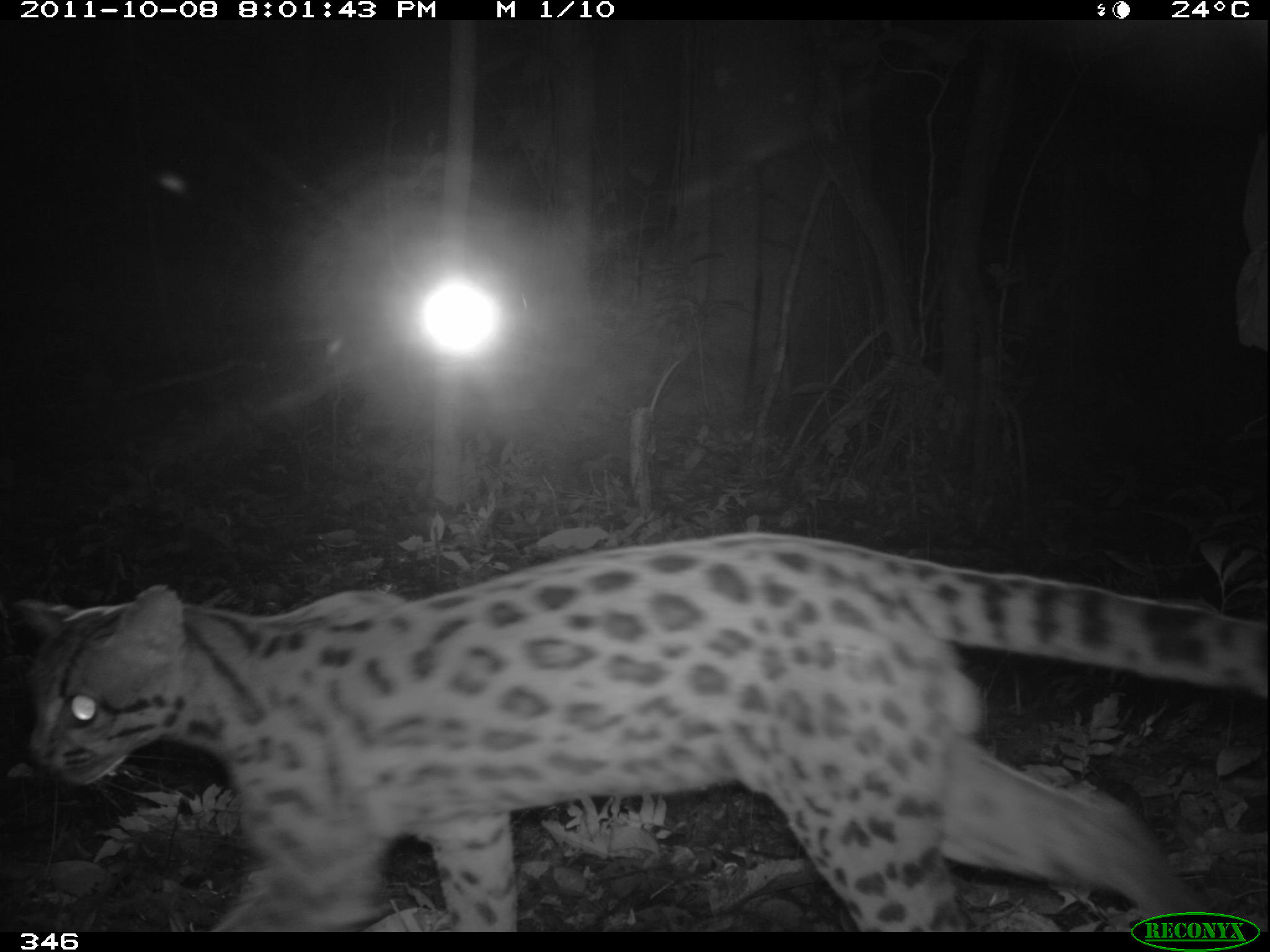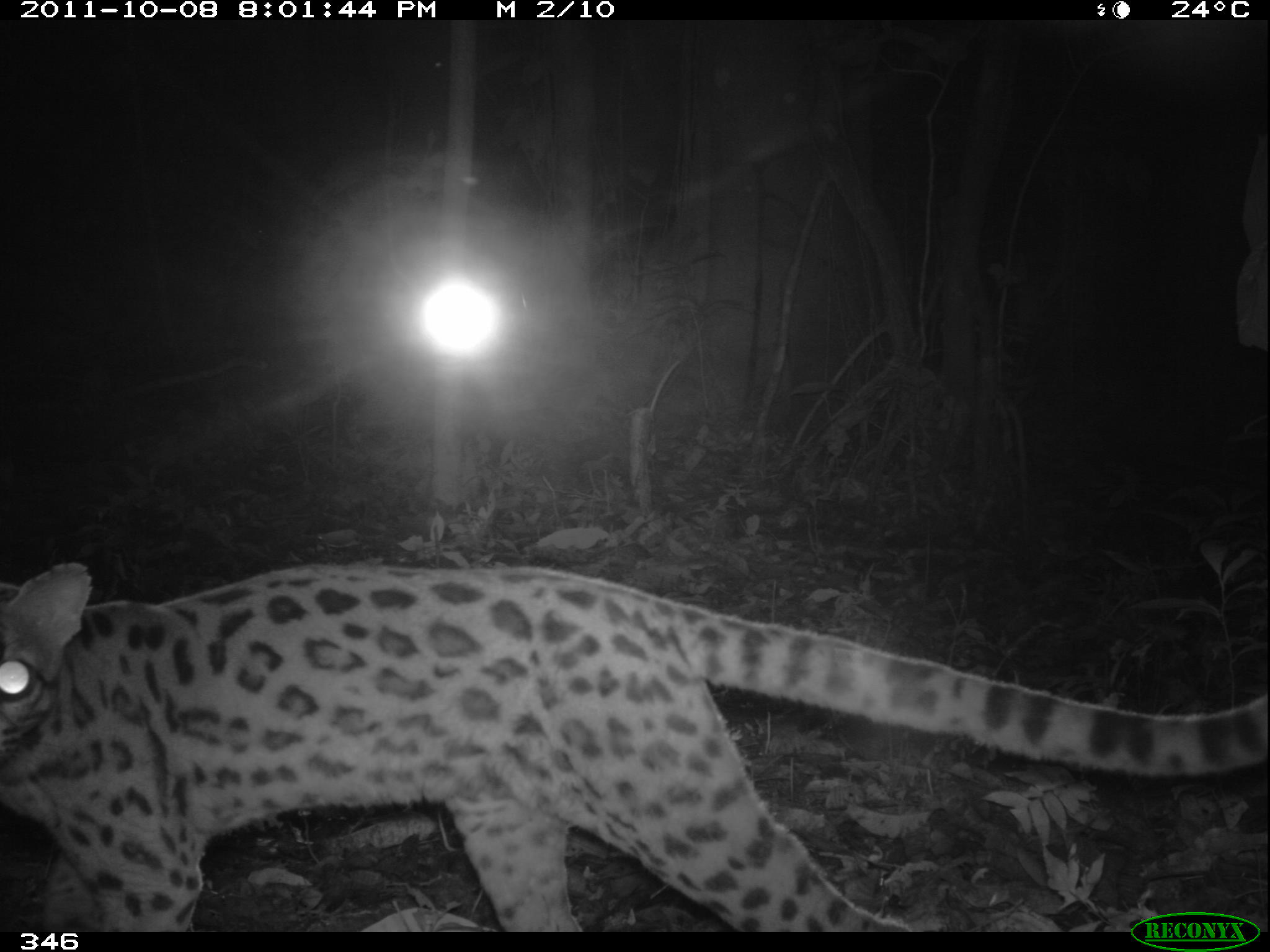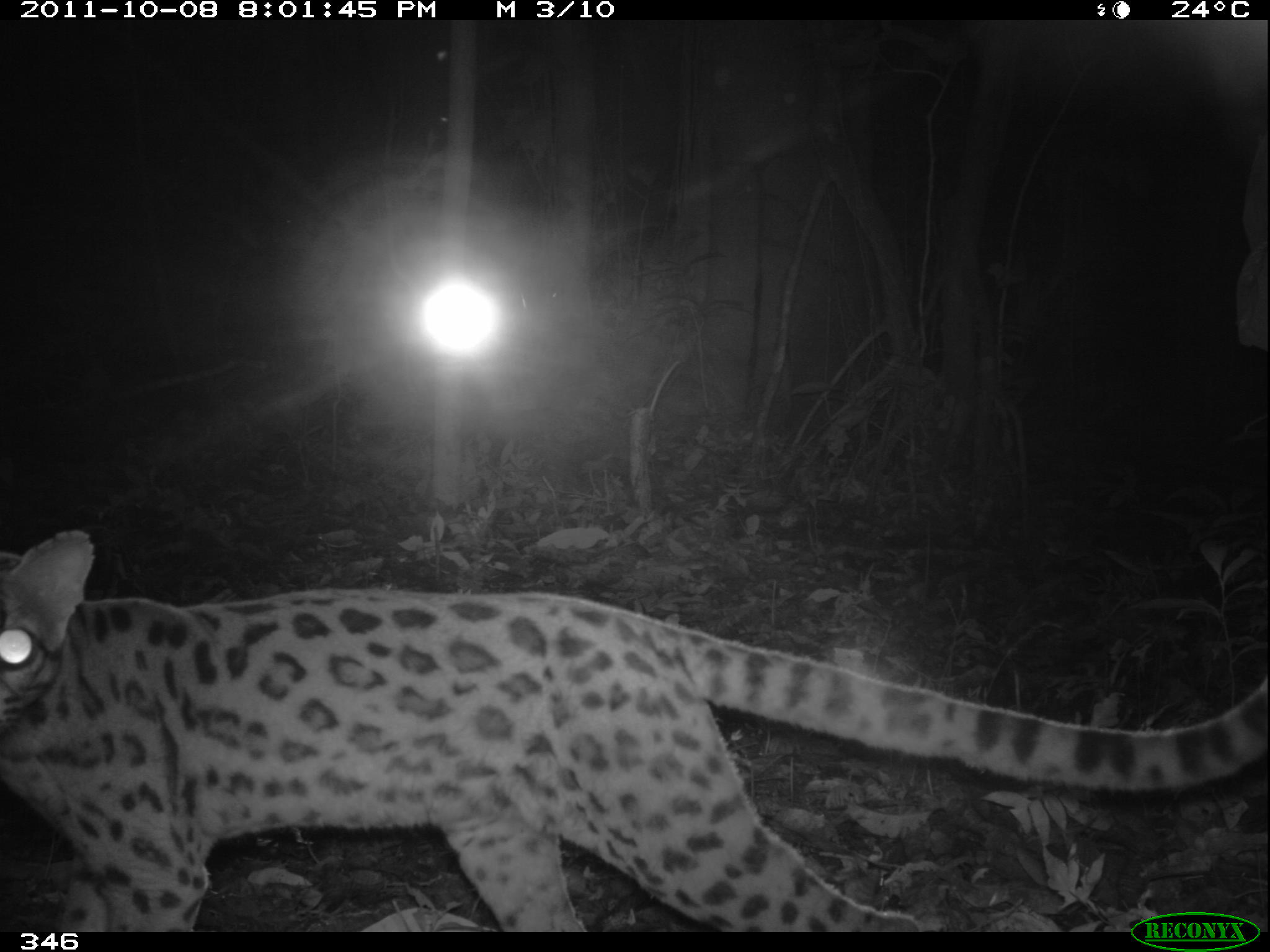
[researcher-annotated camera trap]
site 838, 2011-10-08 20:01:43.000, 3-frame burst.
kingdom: Animalia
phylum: Chordata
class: Mammalia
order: Carnivora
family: Felidae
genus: Leopardus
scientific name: Leopardus wiedii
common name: margay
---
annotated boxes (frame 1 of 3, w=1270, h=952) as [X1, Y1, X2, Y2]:
leopardus wiedii: [12, 531, 1267, 932]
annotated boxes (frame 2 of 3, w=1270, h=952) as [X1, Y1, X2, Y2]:
leopardus wiedii: [0, 561, 1270, 932]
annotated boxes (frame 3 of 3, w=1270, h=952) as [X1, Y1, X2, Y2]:
leopardus wiedii: [0, 530, 1270, 932]